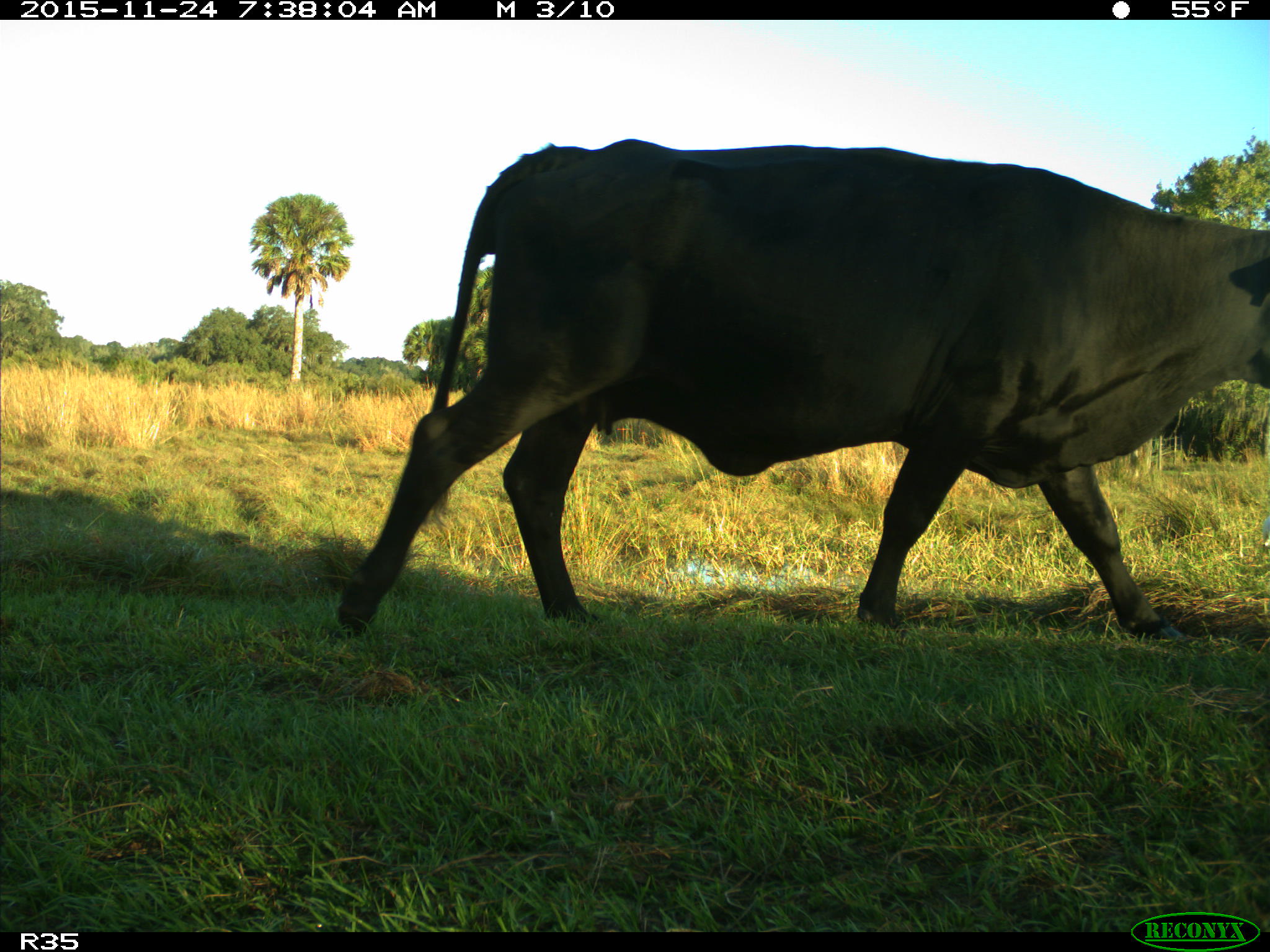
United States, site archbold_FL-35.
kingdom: Animalia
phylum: Chordata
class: Mammalia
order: Artiodactyla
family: Bovidae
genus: Bos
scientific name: Bos taurus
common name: domestic cow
Bos taurus (domestic cow).